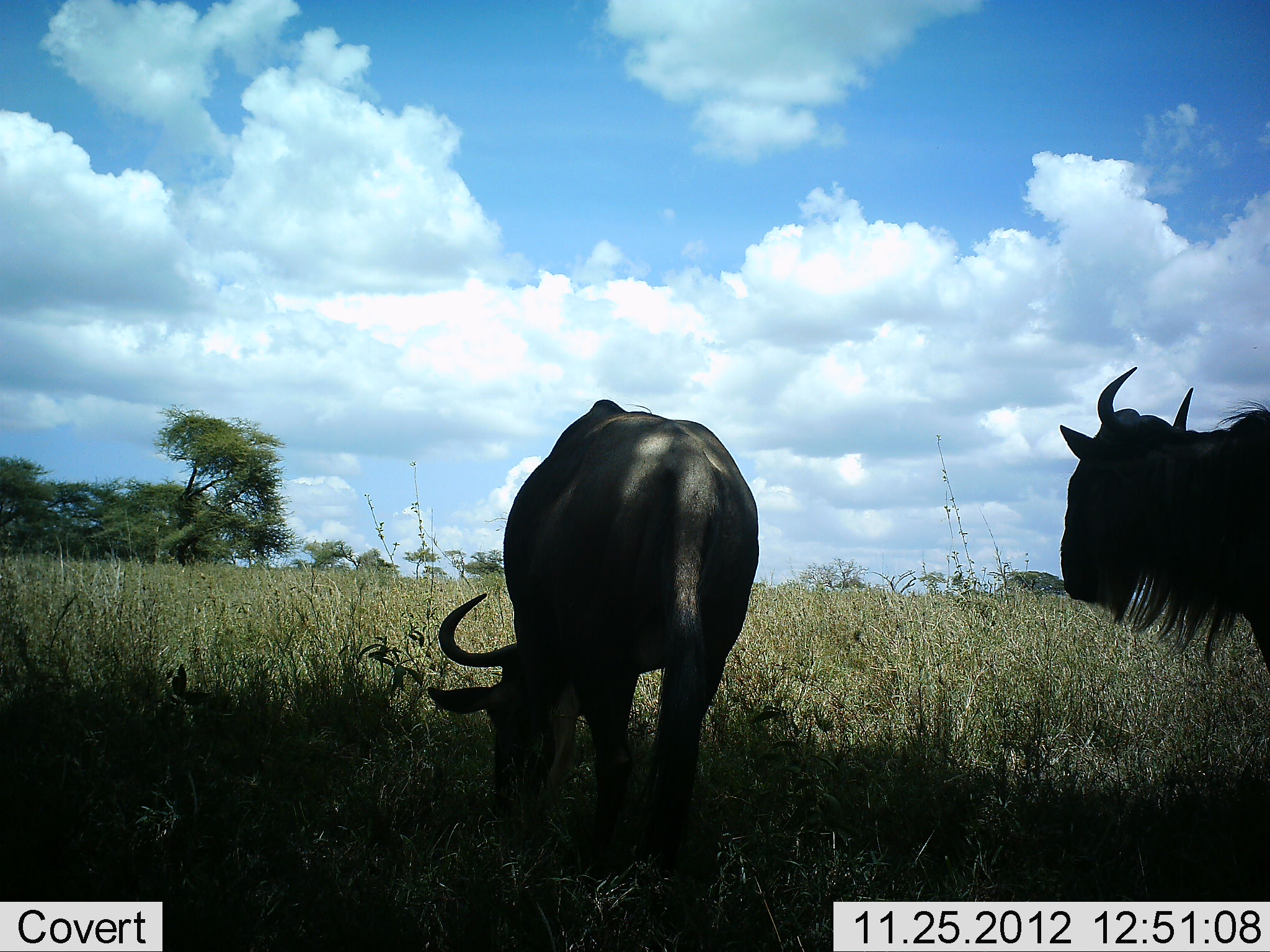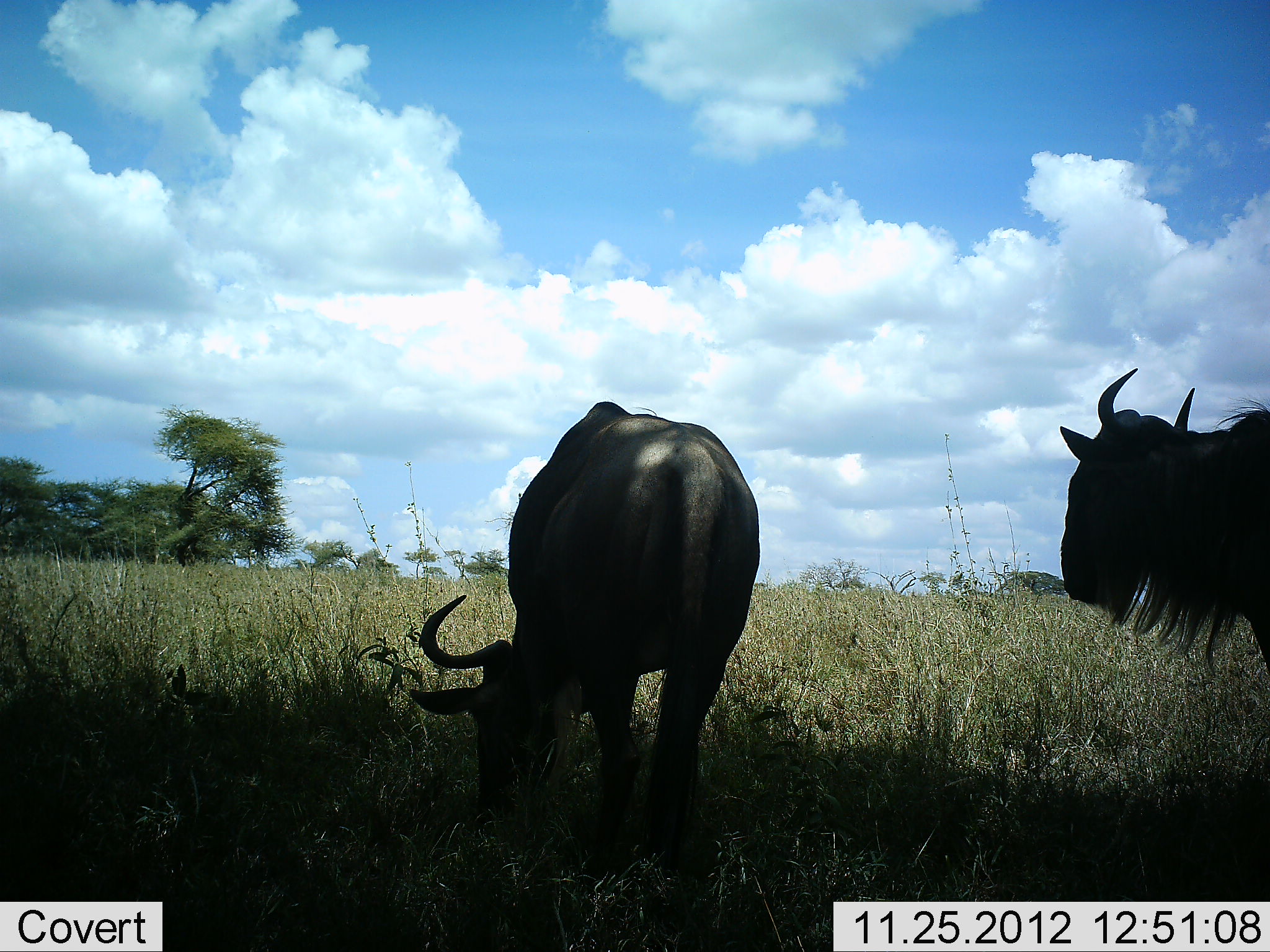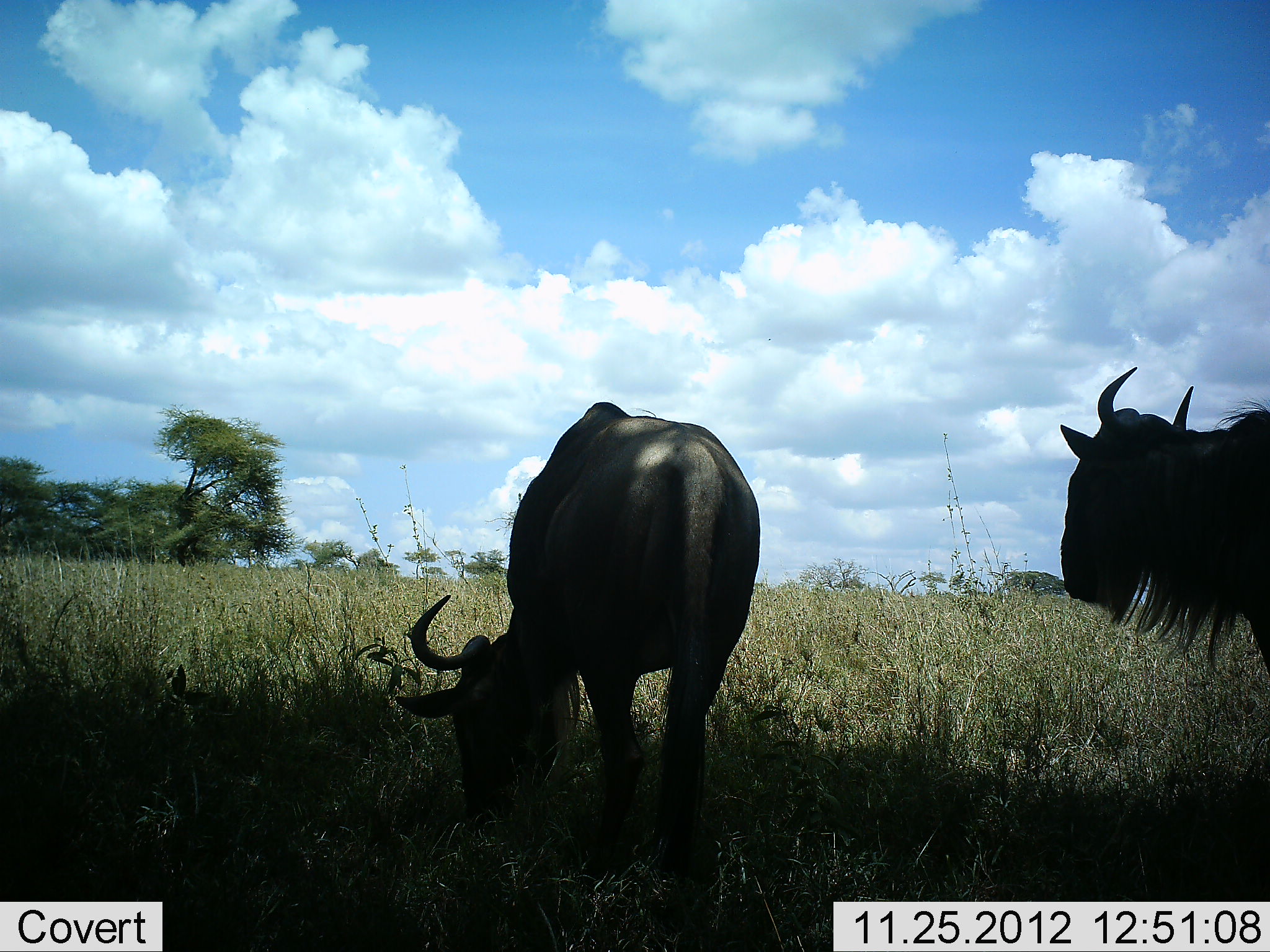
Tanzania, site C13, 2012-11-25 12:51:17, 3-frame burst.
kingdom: Animalia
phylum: Chordata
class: Mammalia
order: Artiodactyla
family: Bovidae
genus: Connochaetes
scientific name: Connochaetes taurinus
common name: blue wildebeest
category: wildebeest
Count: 2.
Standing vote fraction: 90%.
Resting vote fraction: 0%.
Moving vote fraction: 0%.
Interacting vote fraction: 0%.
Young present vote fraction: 0%.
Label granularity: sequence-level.